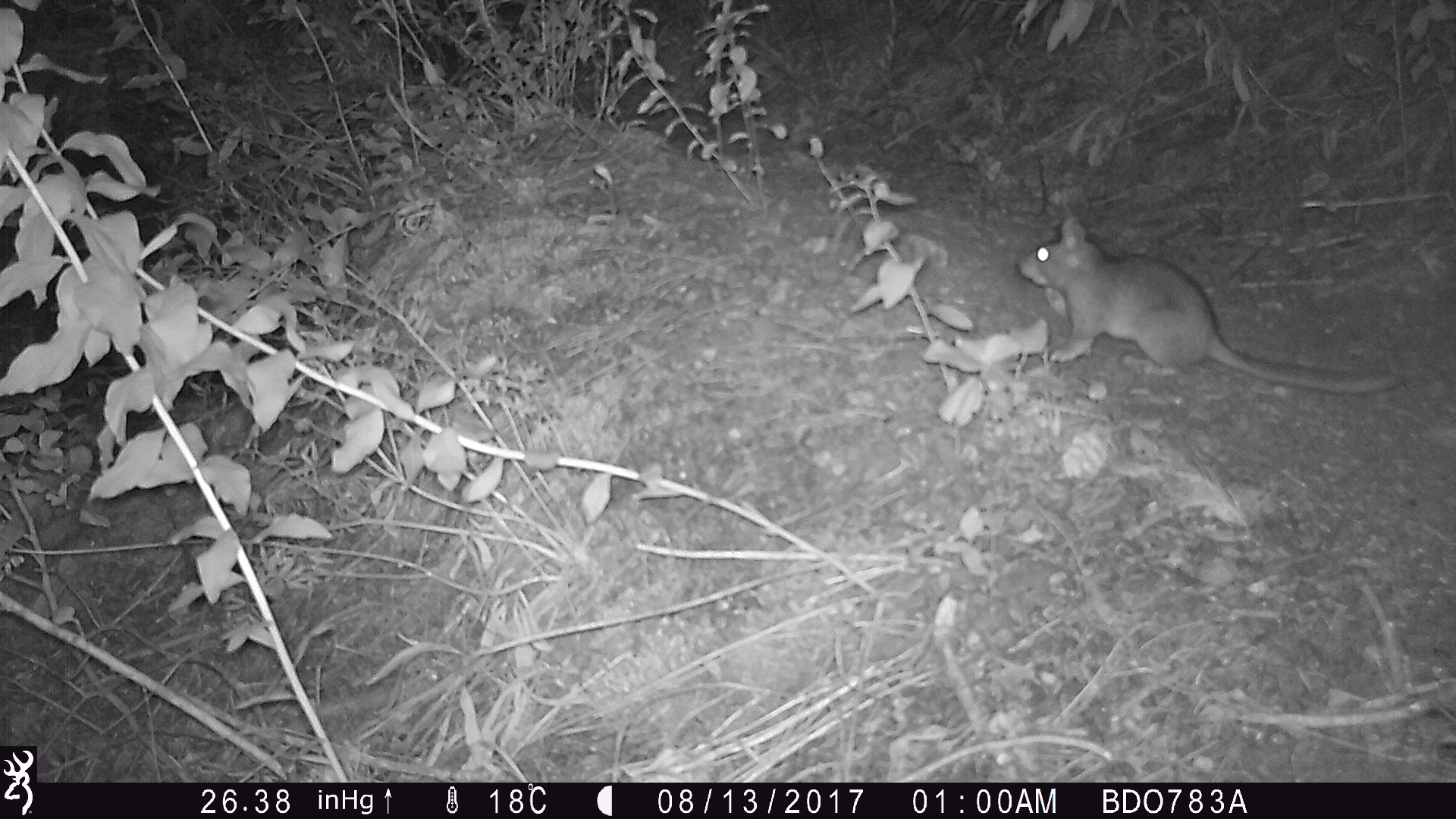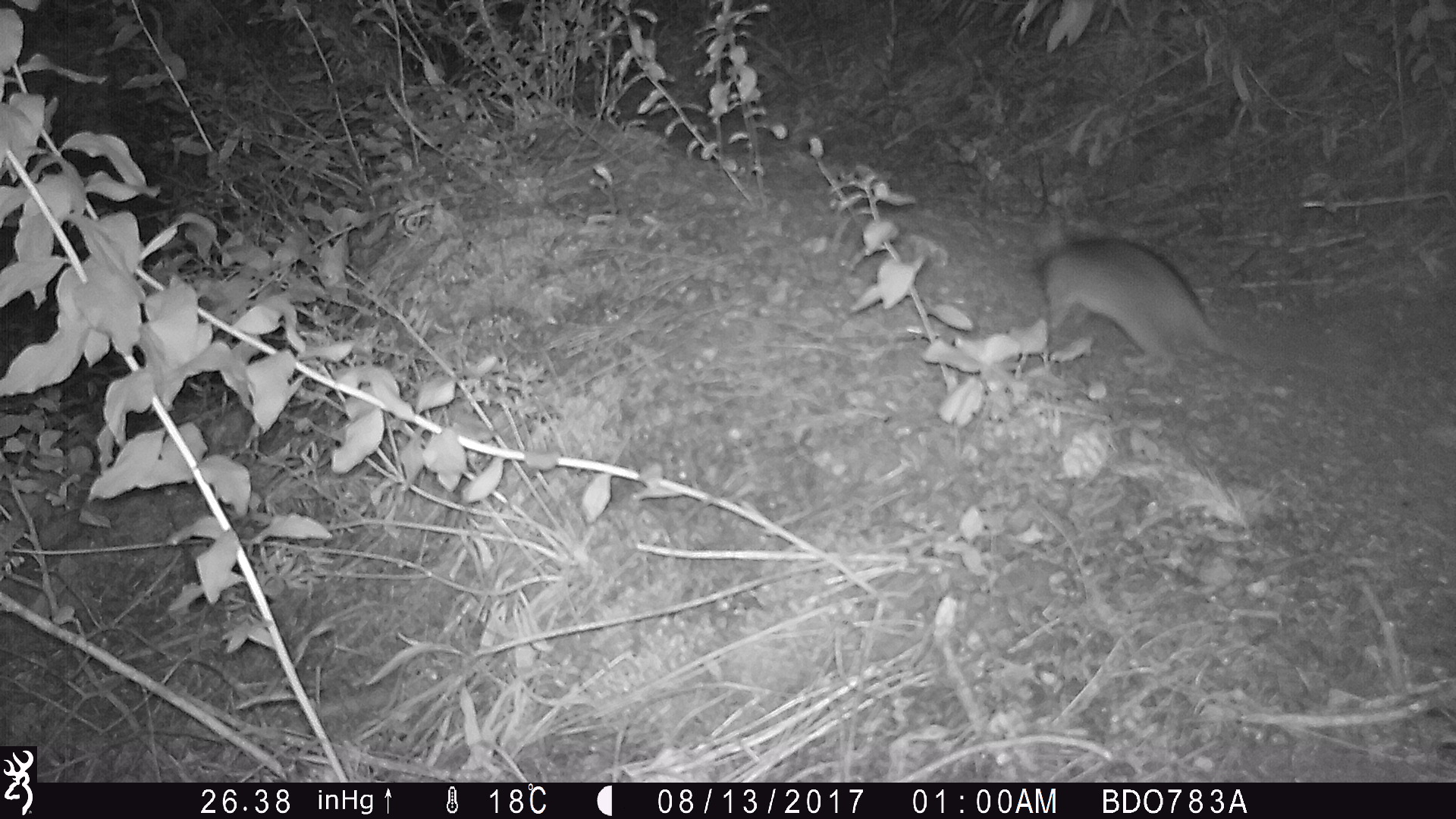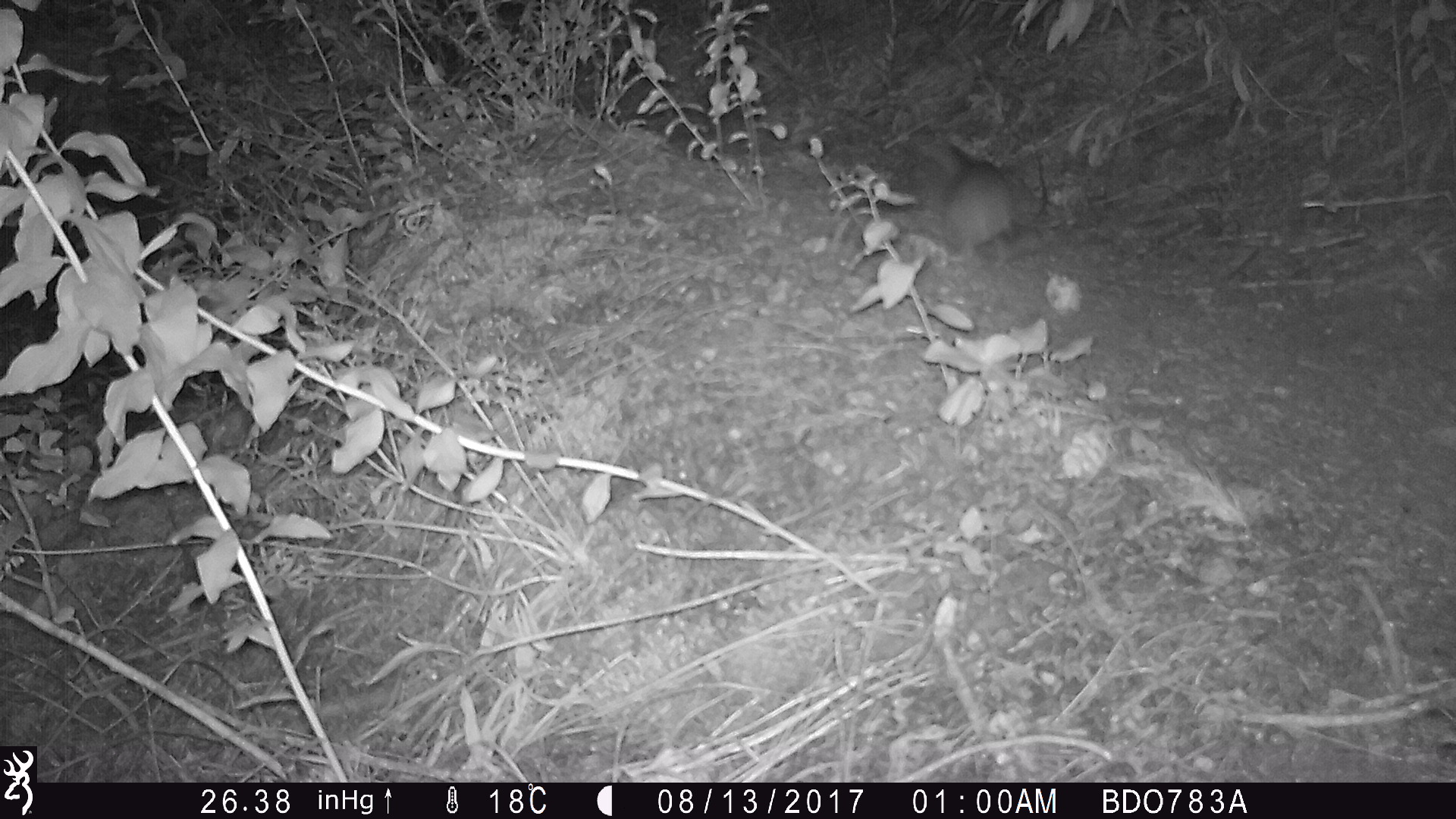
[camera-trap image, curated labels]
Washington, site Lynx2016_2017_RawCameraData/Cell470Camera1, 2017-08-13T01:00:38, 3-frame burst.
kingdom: Animalia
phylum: Chordata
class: Mammalia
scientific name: Mammalia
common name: small mammal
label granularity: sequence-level